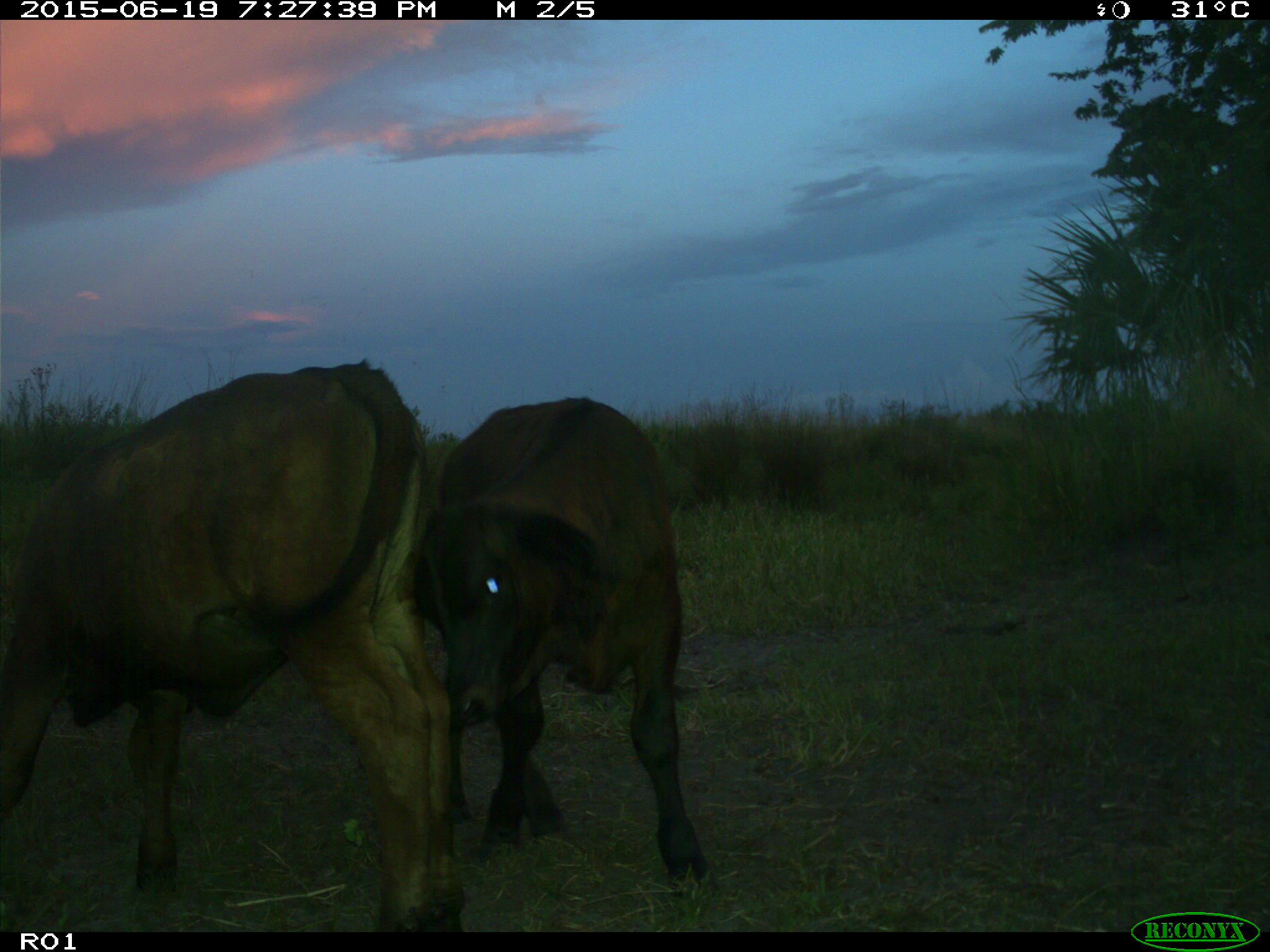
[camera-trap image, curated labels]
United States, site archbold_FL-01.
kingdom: Animalia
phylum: Chordata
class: Mammalia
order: Artiodactyla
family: Bovidae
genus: Bos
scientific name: Bos taurus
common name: domestic cow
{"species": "Bos taurus (domestic cow)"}